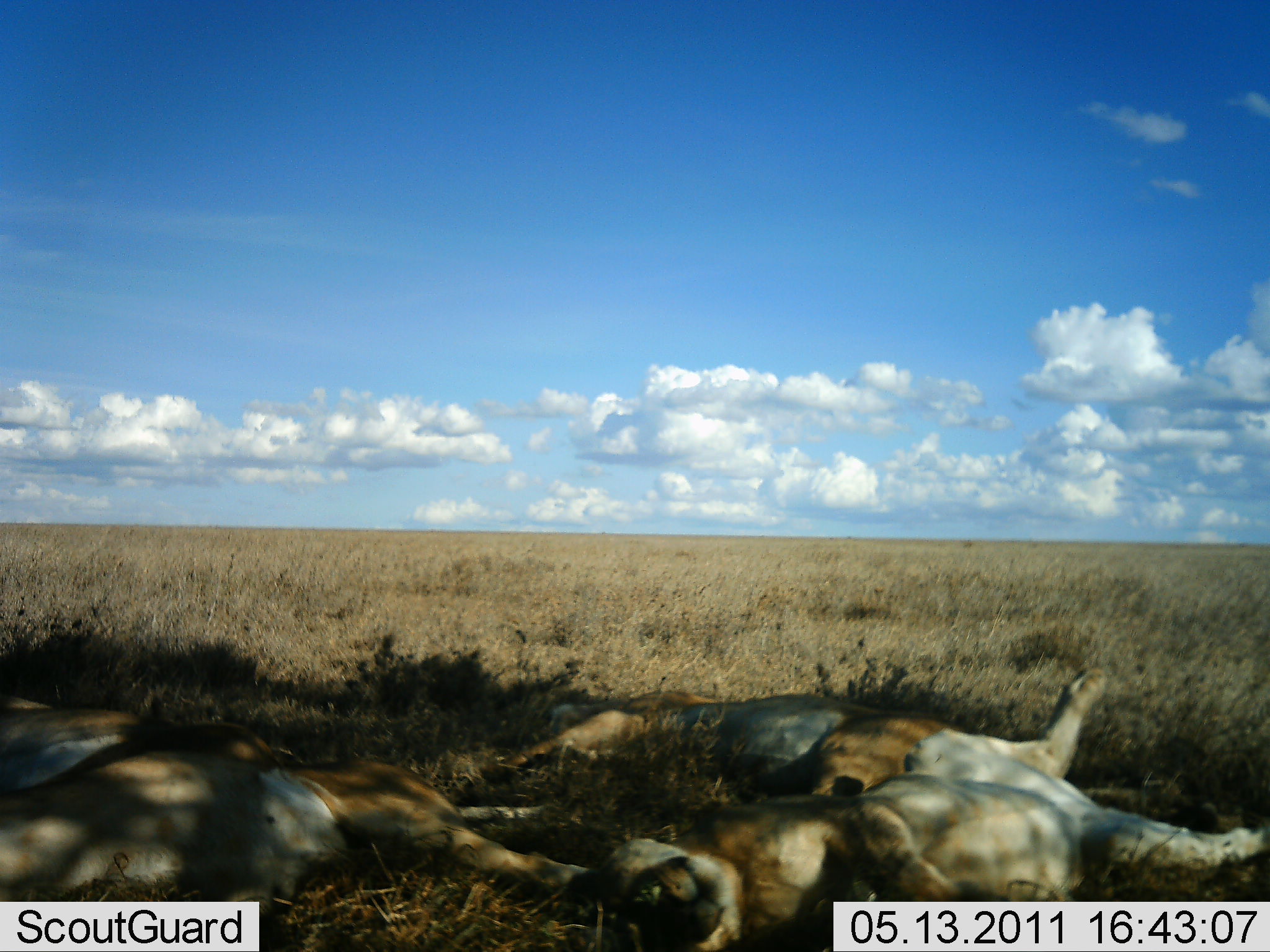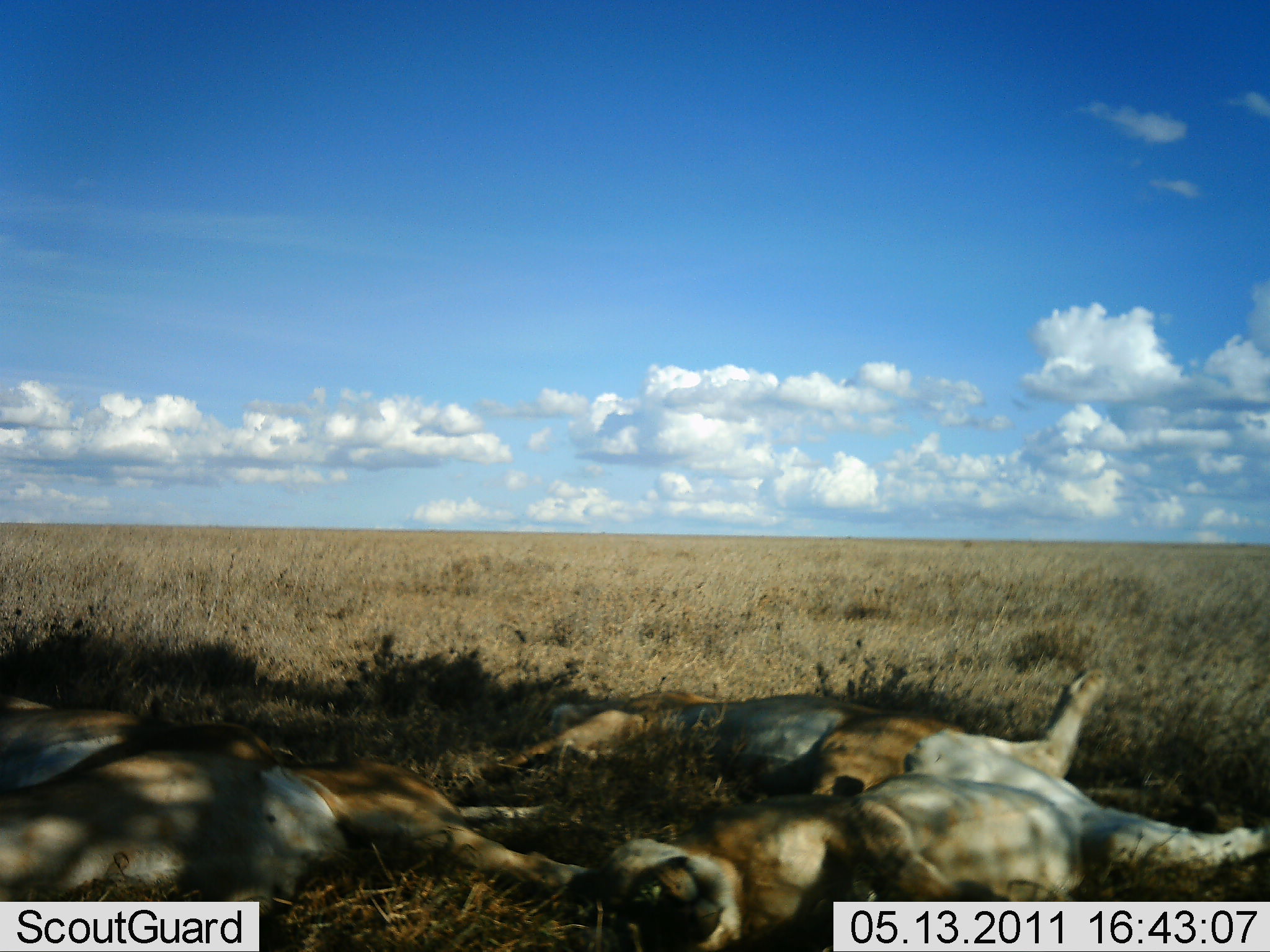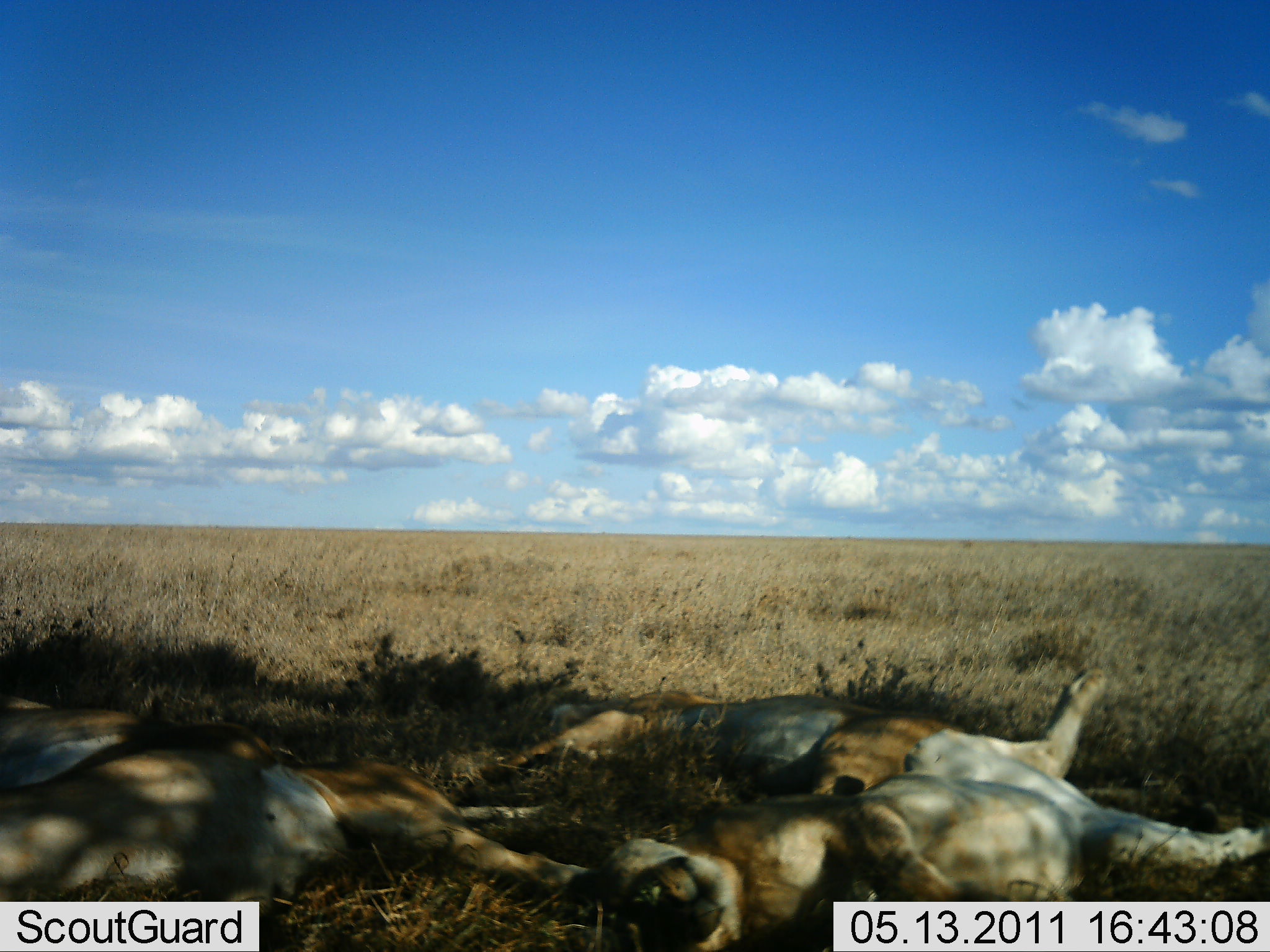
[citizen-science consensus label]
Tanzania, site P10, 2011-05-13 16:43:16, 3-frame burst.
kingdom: Animalia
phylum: Chordata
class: Mammalia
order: Carnivora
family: Felidae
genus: Panthera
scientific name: Panthera leo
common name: lion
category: lionfemale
Lionfemale (lion) (Panthera leo), count 4. Behavior (volunteer vote fractions): standing 0%, resting 100%, moving 0%, interacting 0%. Young present (vote fraction): 0%. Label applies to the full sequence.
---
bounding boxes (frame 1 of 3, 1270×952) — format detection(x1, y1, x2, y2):
animal: detection(585, 666, 1269, 951); detection(0, 750, 594, 918); detection(493, 682, 970, 798); detection(0, 677, 294, 794)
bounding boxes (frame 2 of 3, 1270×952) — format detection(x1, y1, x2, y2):
animal: detection(597, 663, 1270, 950); detection(2, 743, 592, 917); detection(492, 690, 969, 801); detection(2, 688, 294, 794)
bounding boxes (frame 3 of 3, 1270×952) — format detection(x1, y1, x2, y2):
animal: detection(590, 667, 1270, 951); detection(0, 739, 594, 916); detection(500, 682, 969, 799); detection(0, 688, 277, 791)